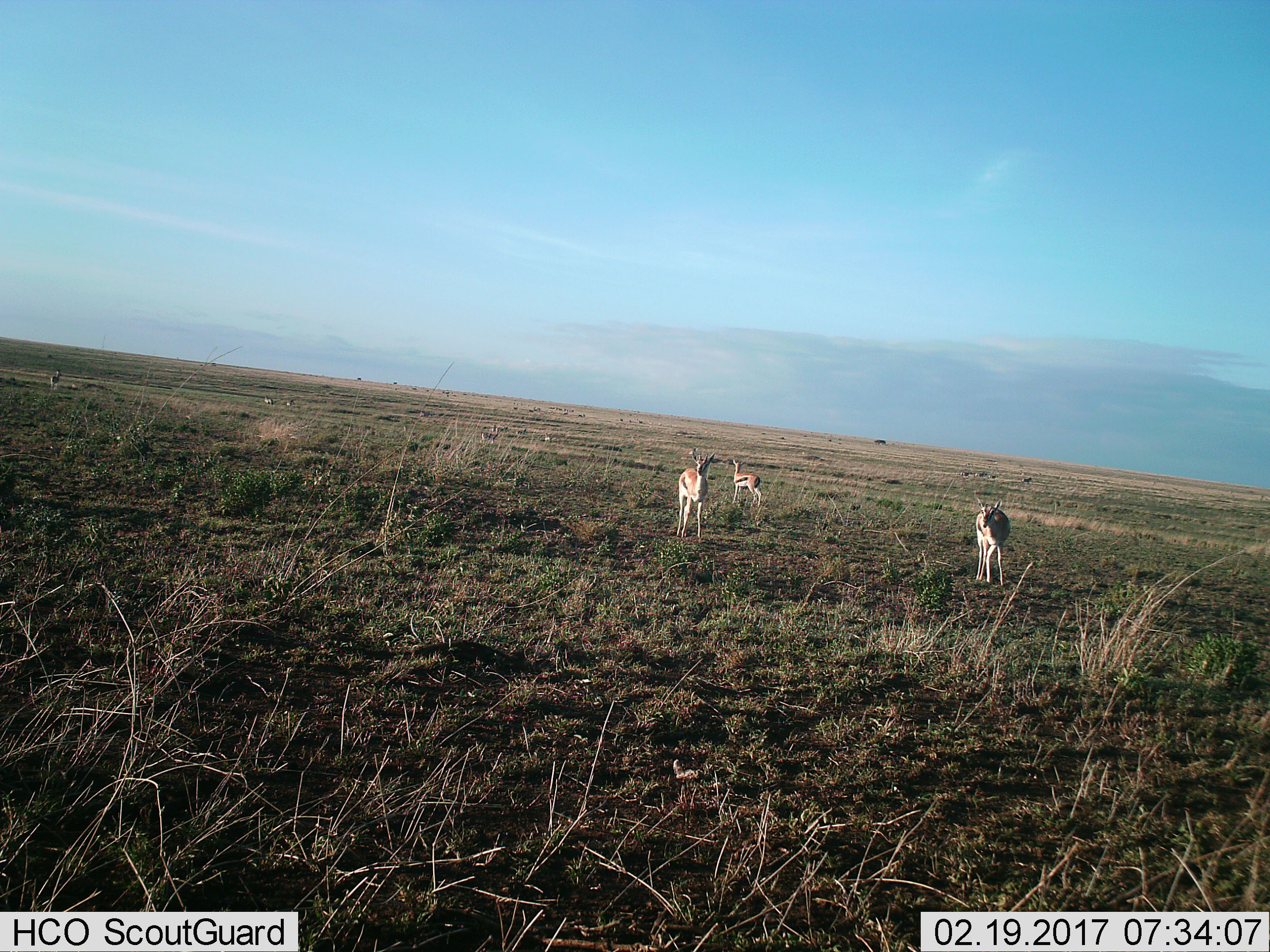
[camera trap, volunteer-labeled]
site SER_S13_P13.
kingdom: Animalia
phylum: Chordata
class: Mammalia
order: Artiodactyla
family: Bovidae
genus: Eudorcas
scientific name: Eudorcas thomsonii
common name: thomson's gazelle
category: gazellethomsons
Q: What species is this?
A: Gazellethomsons (thomson's gazelle) (Eudorcas thomsonii).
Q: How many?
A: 3.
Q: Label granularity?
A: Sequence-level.